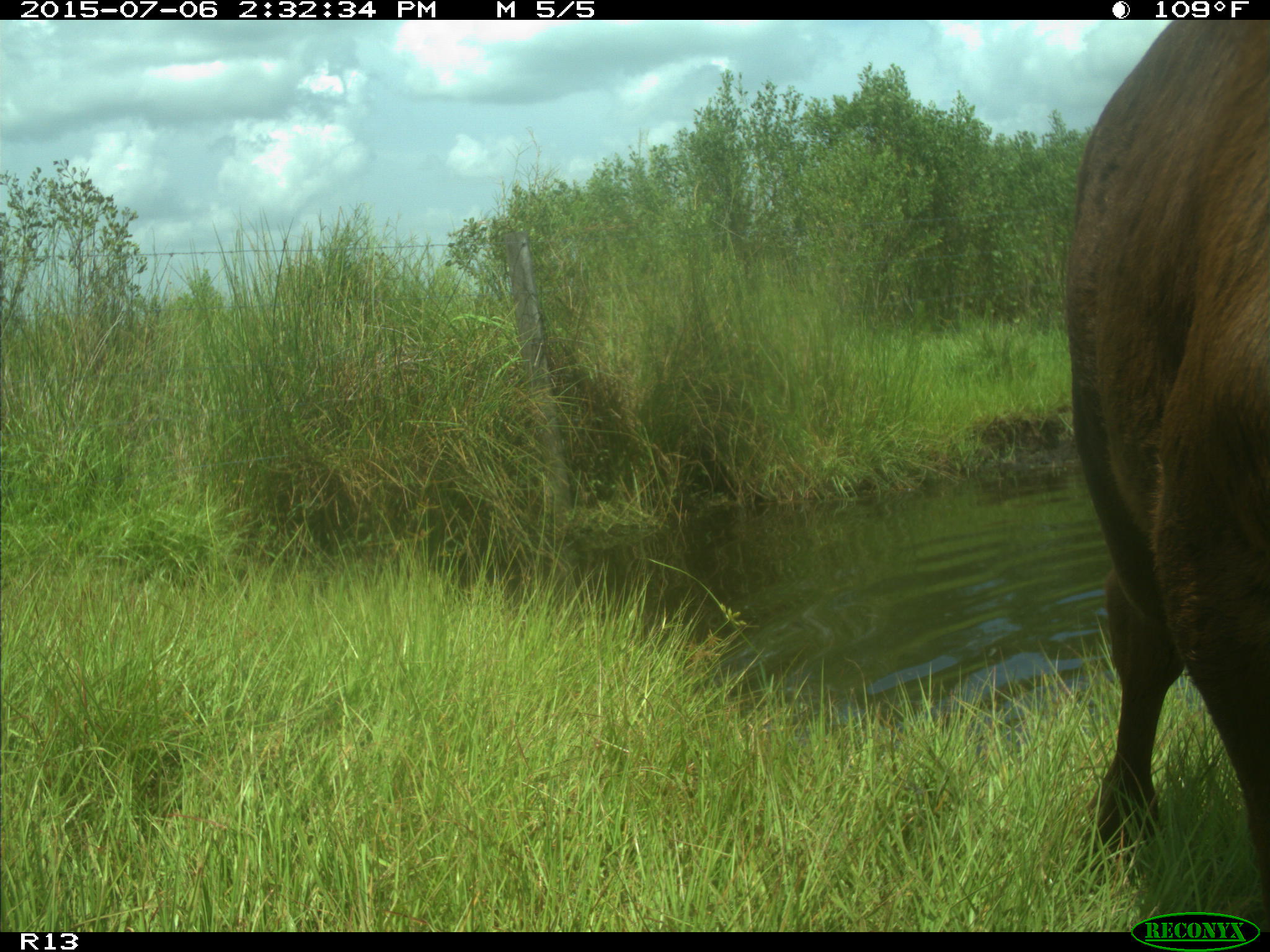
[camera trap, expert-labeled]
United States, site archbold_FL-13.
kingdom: Animalia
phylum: Chordata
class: Mammalia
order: Artiodactyla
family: Suidae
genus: Sus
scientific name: Sus scrofa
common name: wild boar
Sus scrofa (wild boar).